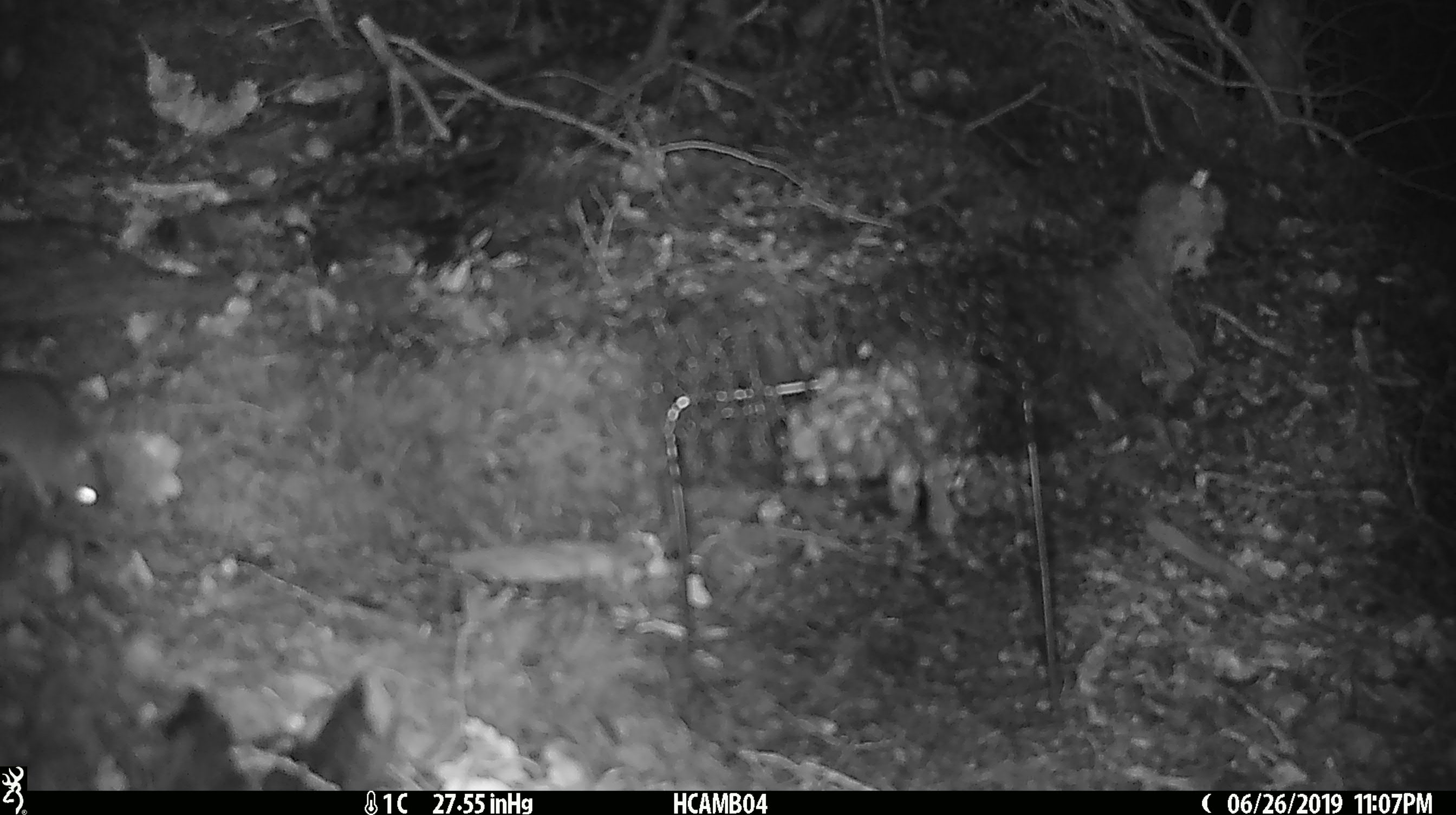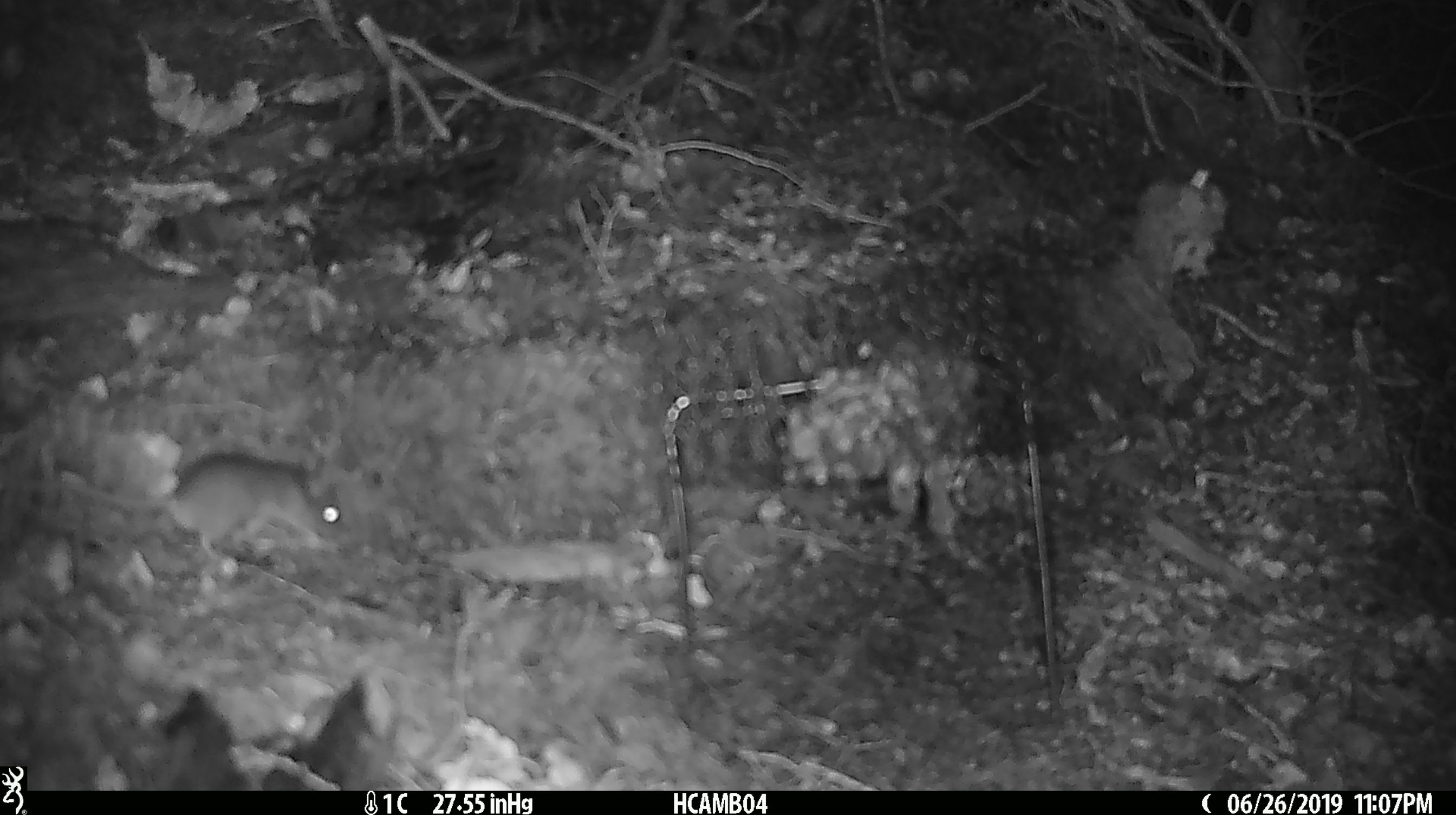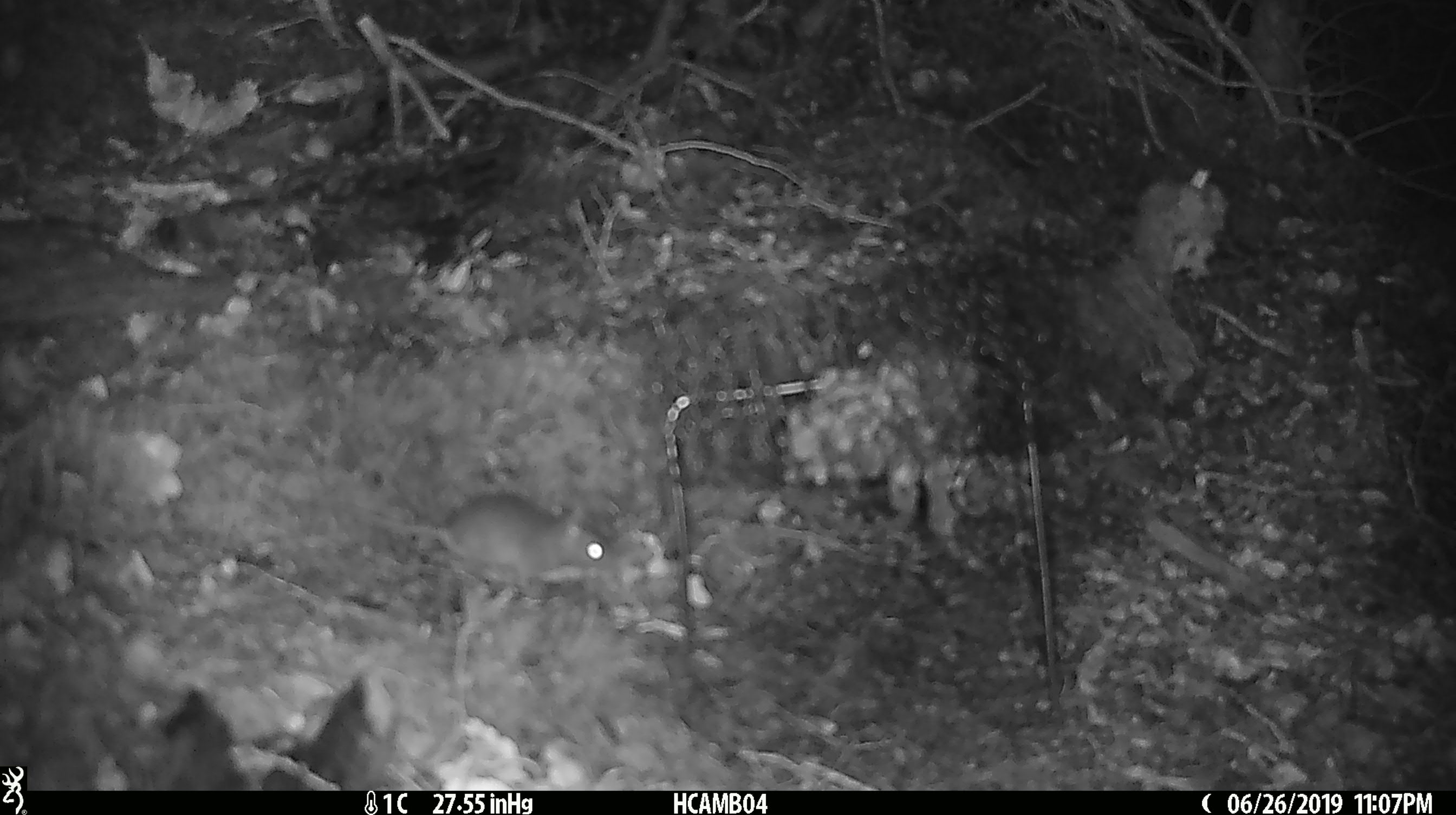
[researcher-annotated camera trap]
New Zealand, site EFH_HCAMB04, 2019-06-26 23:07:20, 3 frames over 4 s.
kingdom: Animalia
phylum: Chordata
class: Mammalia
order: Rodentia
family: Muridae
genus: Mus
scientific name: Mus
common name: mouse